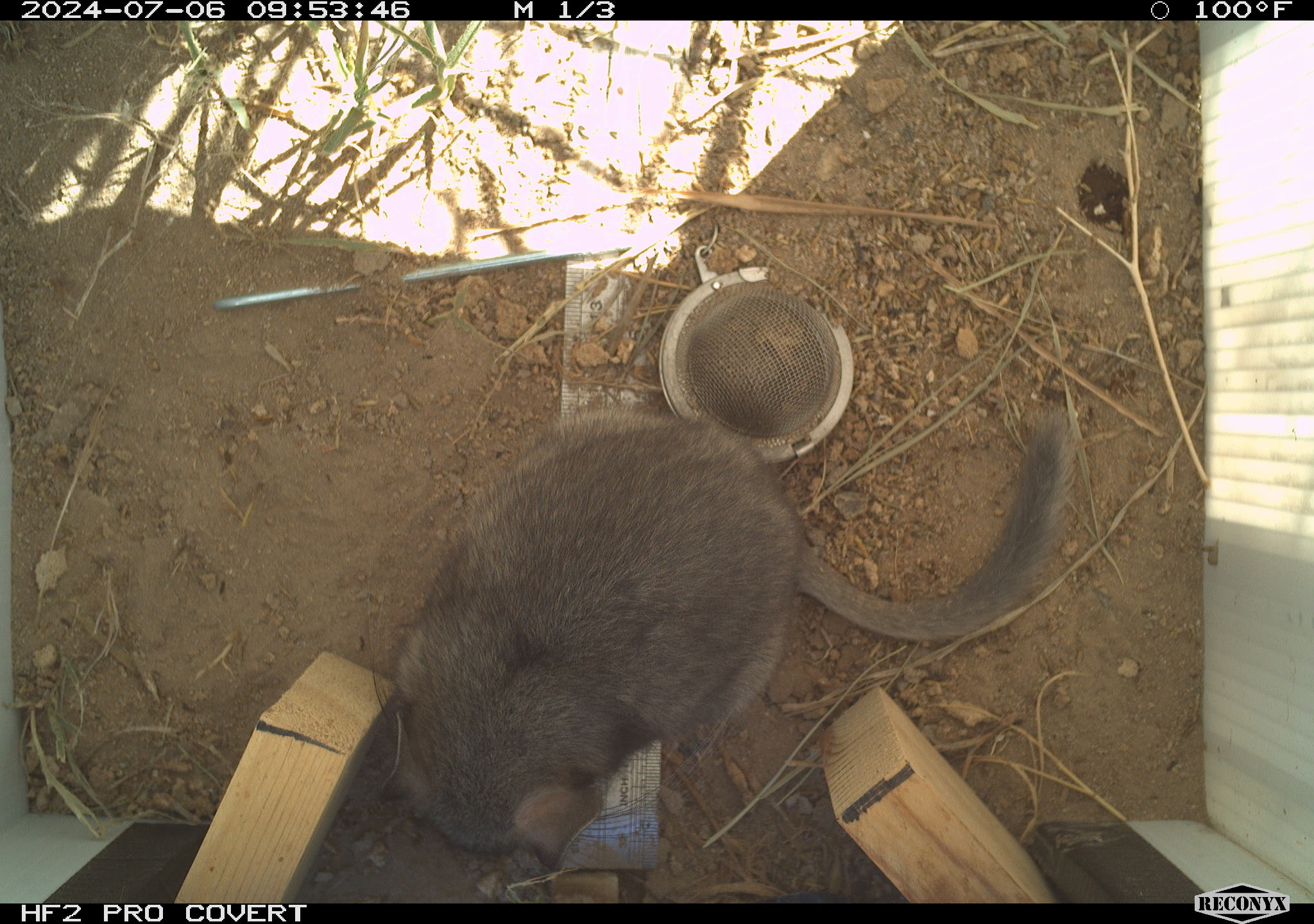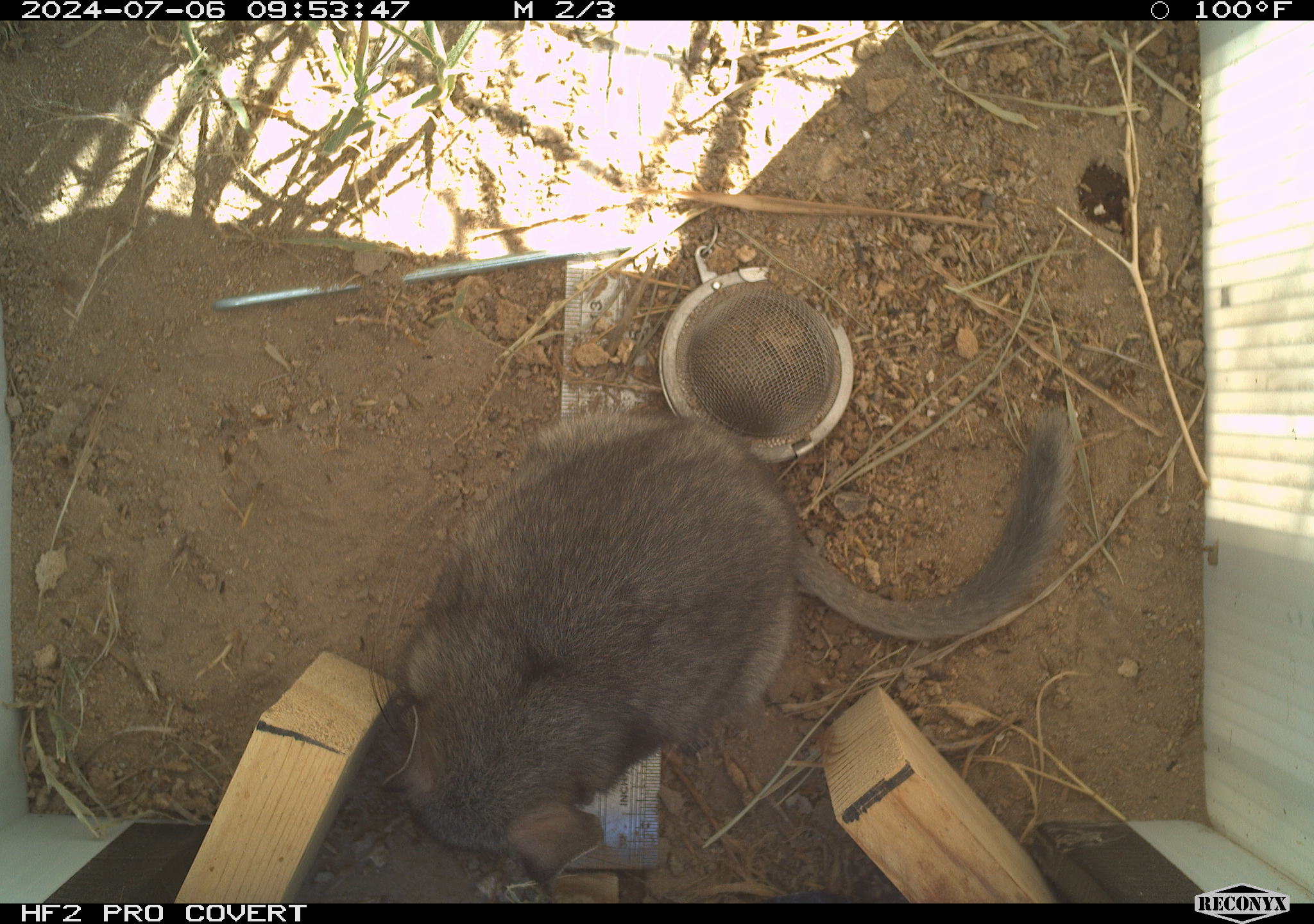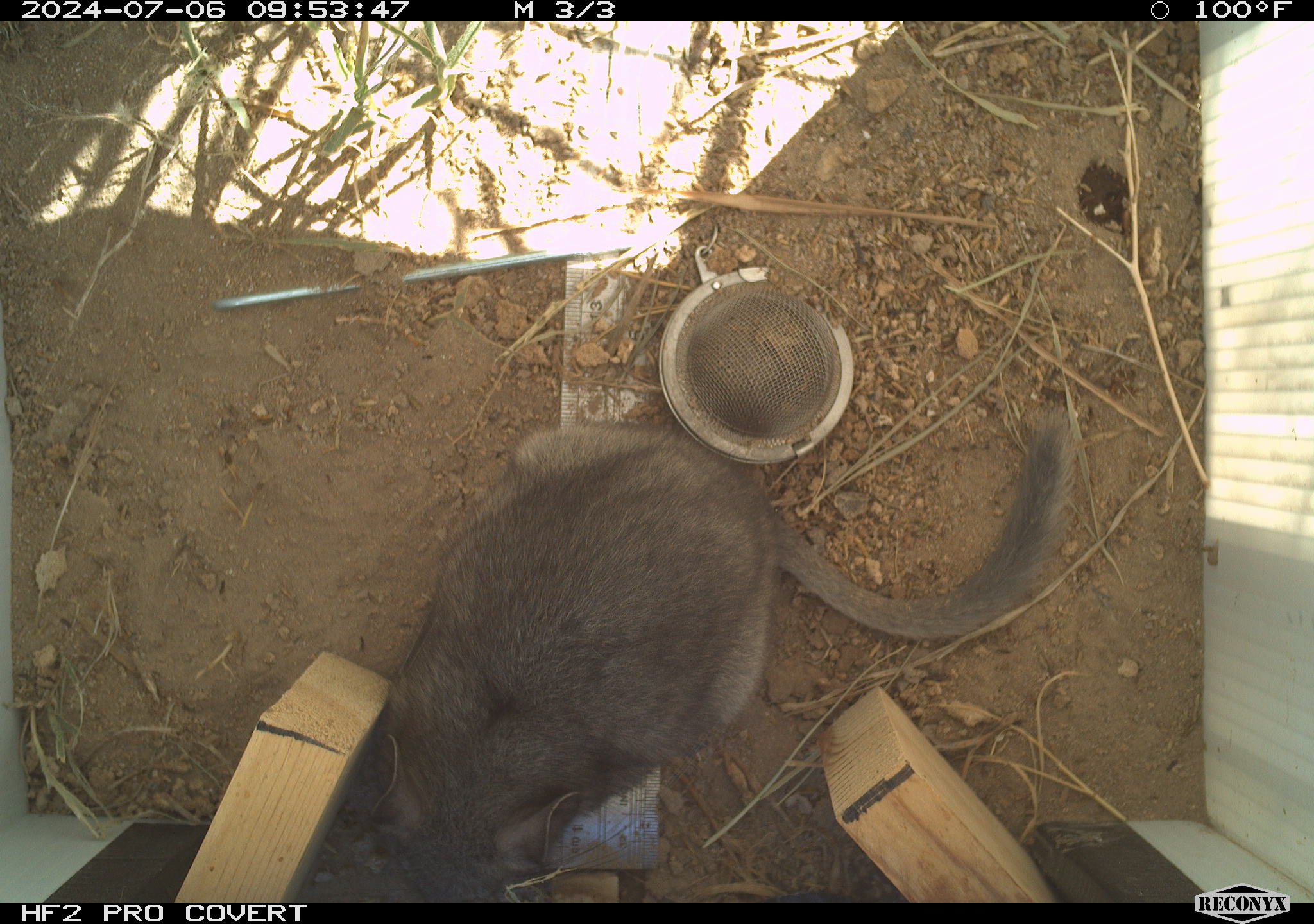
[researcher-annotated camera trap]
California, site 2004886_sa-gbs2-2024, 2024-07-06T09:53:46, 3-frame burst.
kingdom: Animalia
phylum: Chordata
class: Mammalia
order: Rodentia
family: Cricetidae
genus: Neotoma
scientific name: Neotoma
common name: pack rat or woodrat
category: neotoma species